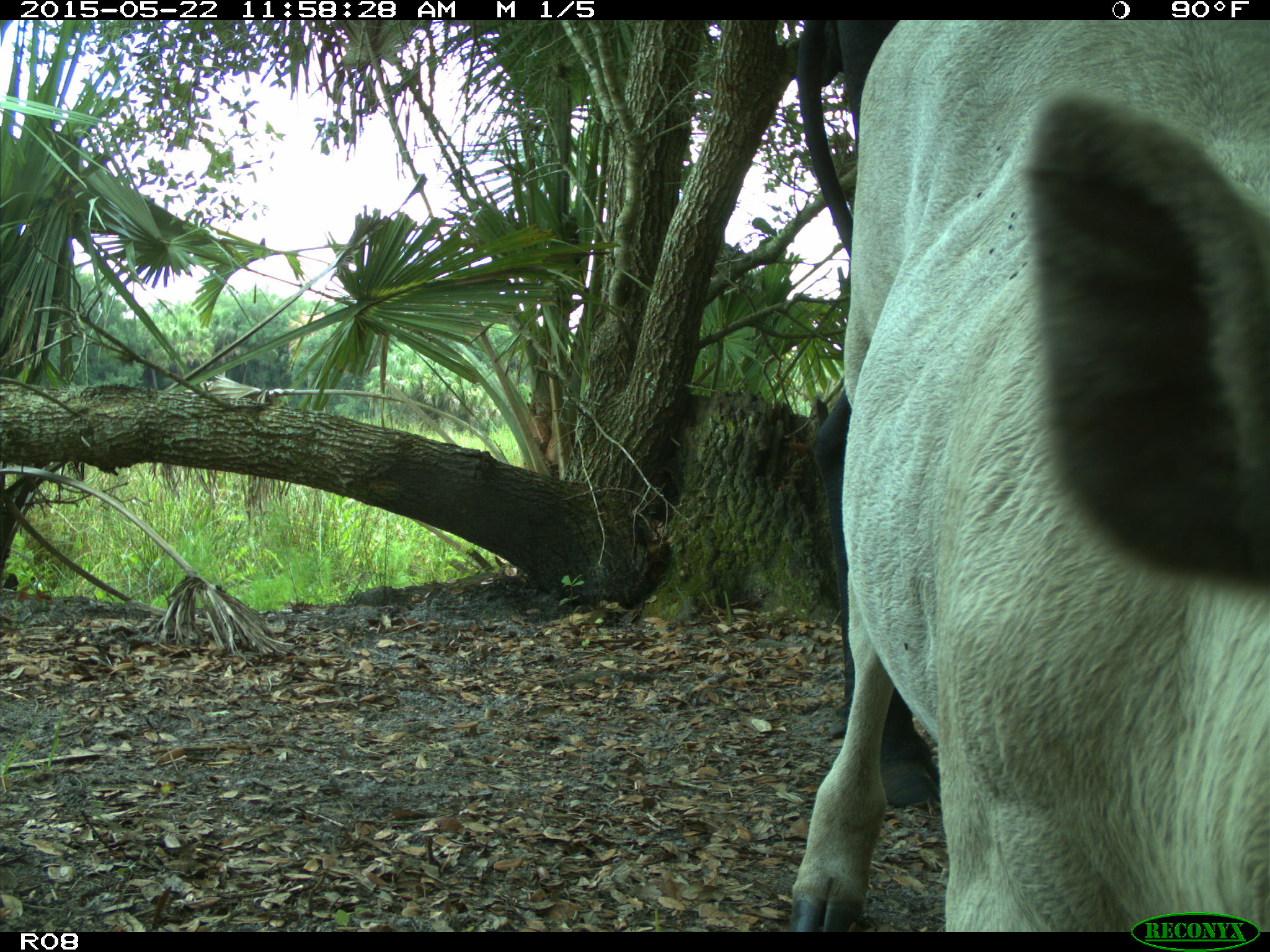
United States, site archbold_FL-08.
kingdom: Animalia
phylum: Chordata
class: Mammalia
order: Artiodactyla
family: Bovidae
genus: Bos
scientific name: Bos taurus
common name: domestic cow